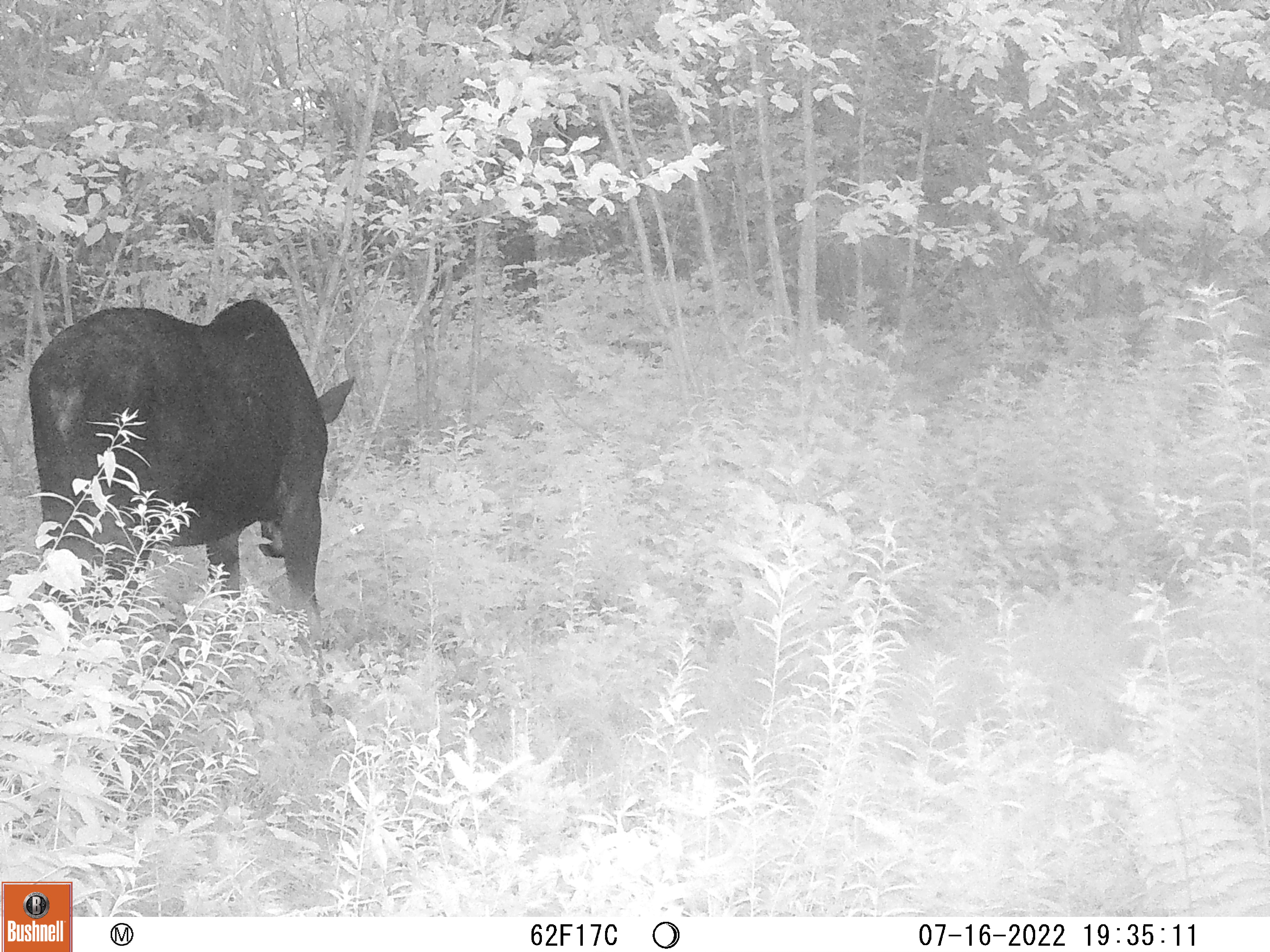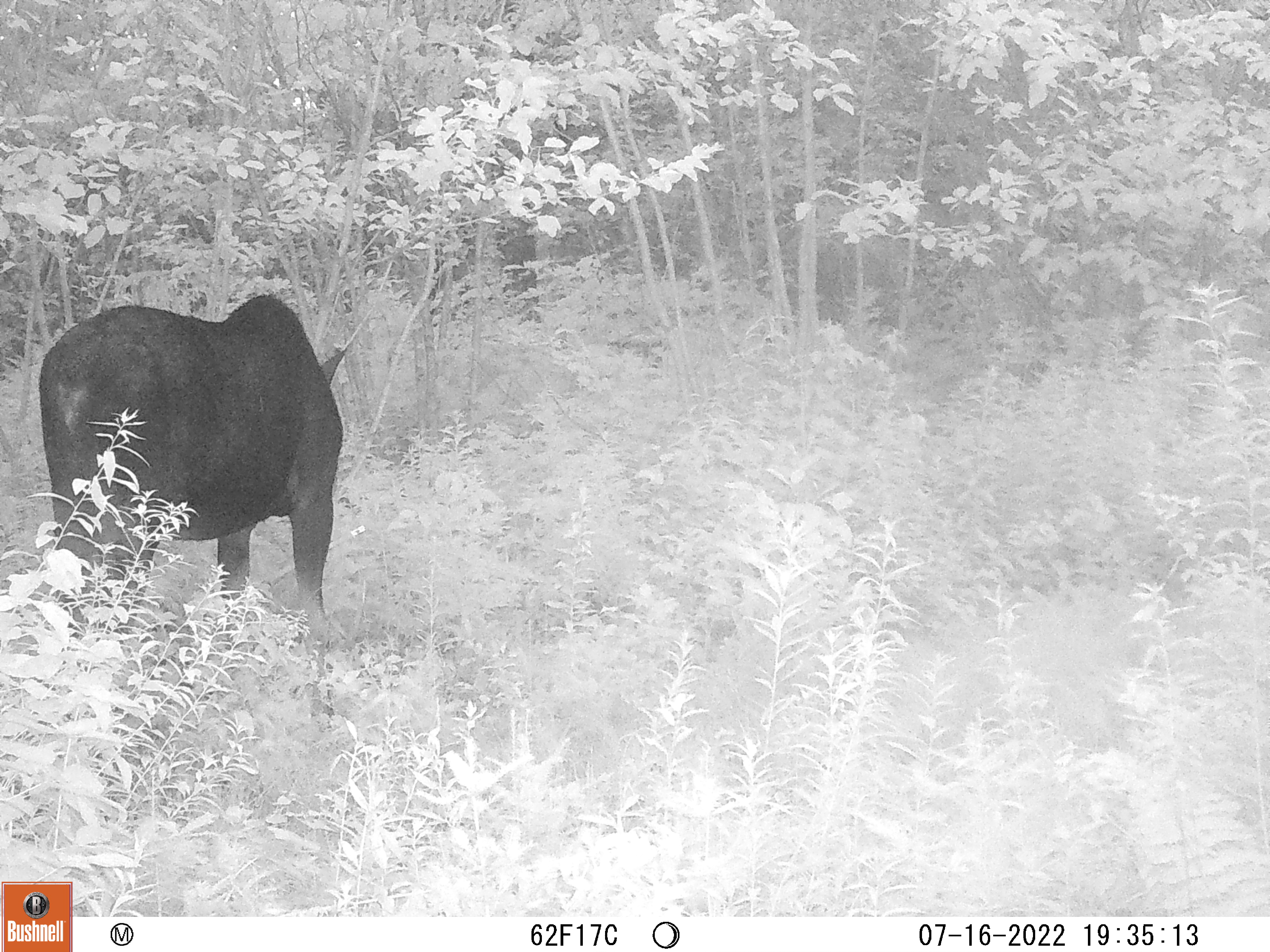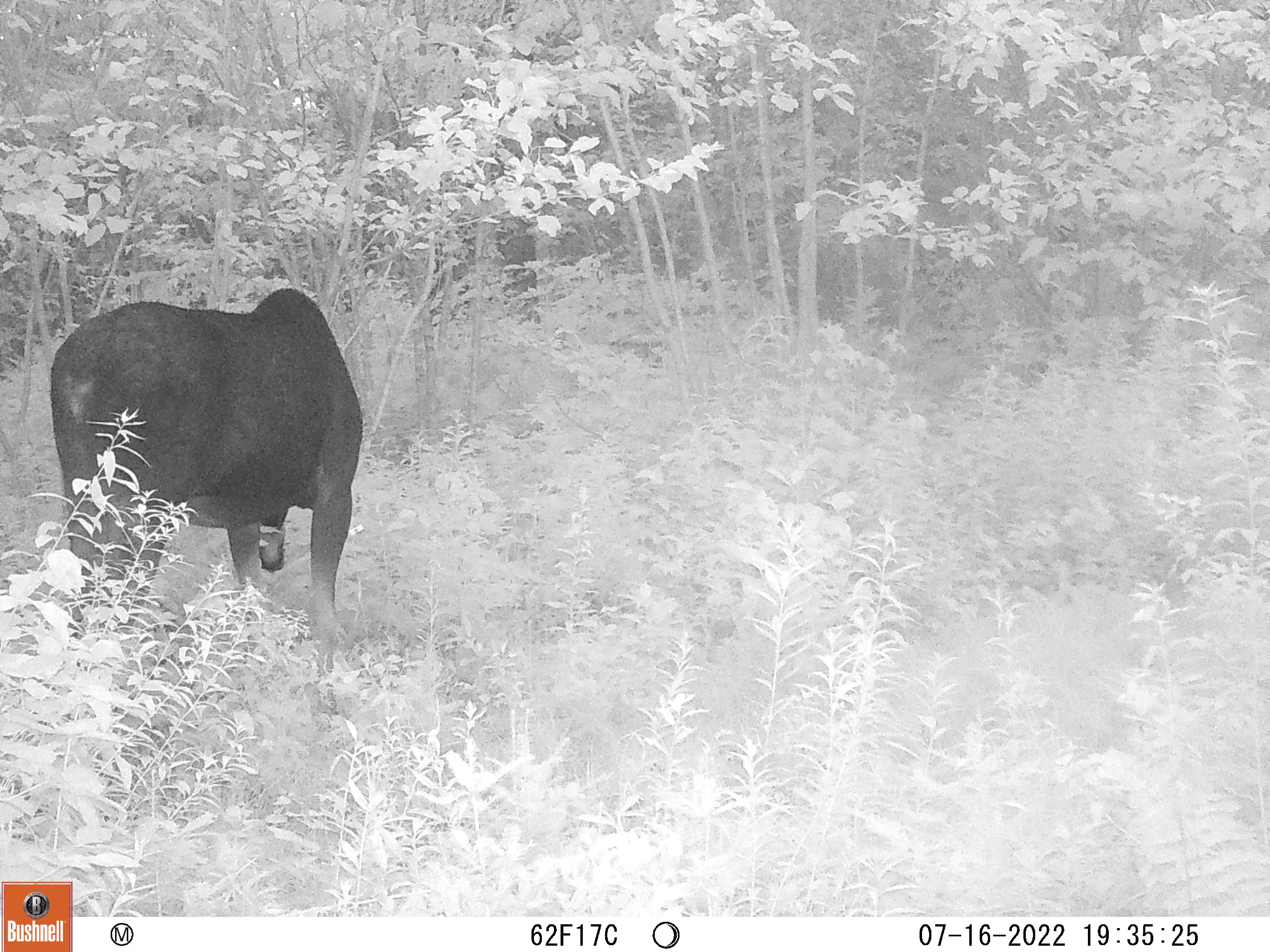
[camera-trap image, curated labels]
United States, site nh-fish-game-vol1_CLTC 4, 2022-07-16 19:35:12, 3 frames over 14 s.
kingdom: Animalia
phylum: Chordata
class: Mammalia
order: Artiodactyla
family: Cervidae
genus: Alces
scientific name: Alces alces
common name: moose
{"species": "moose (Alces alces)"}